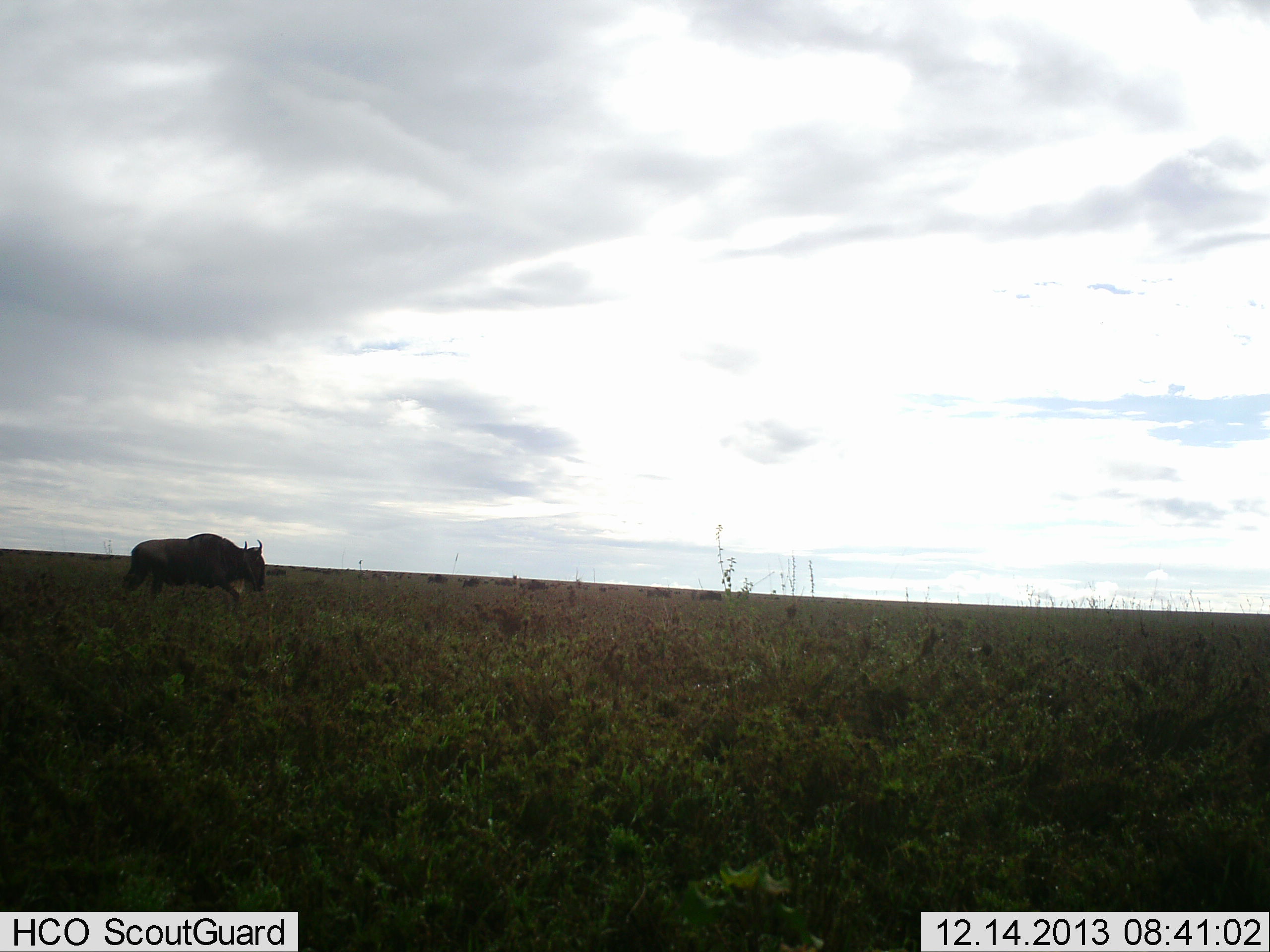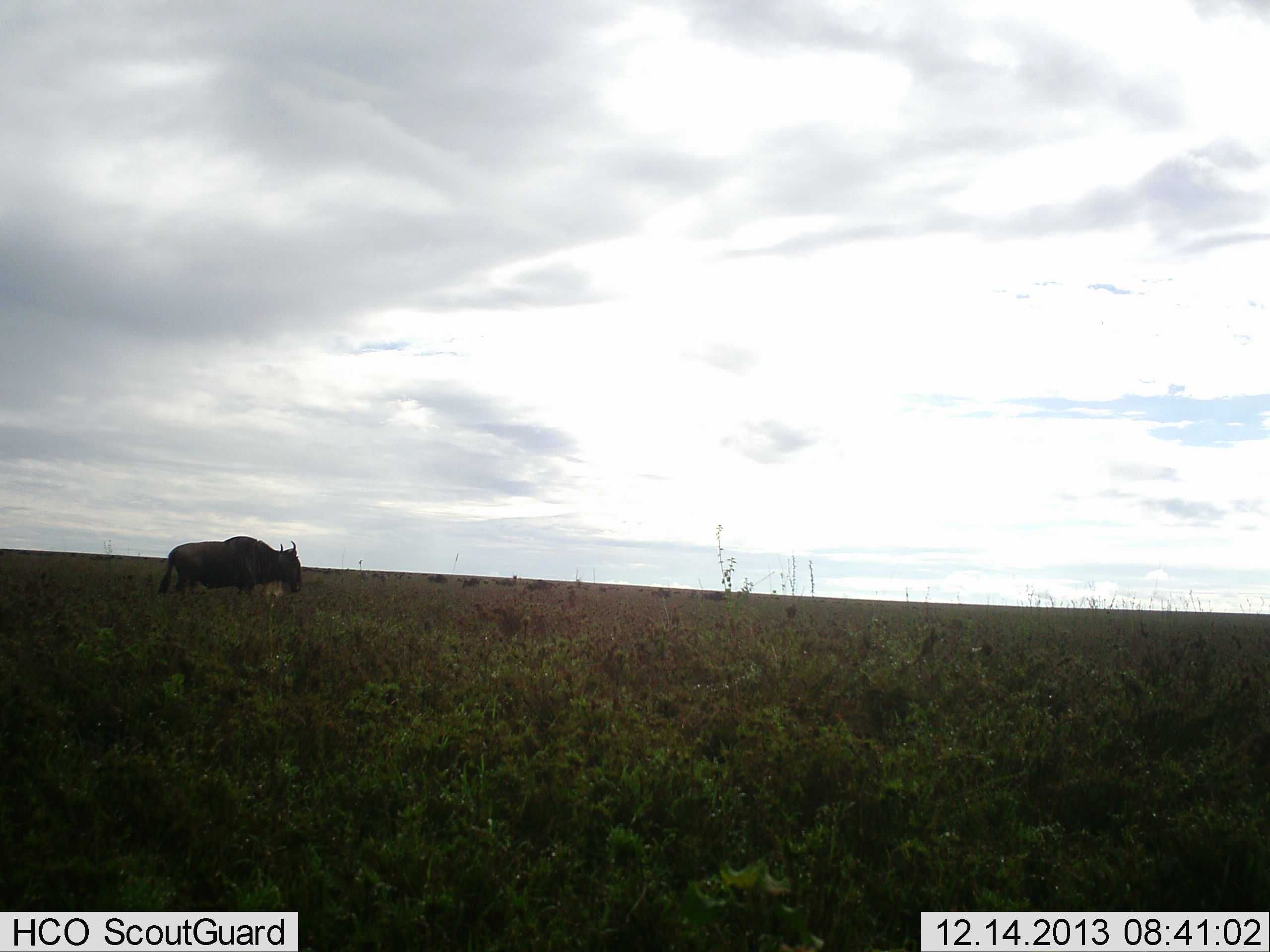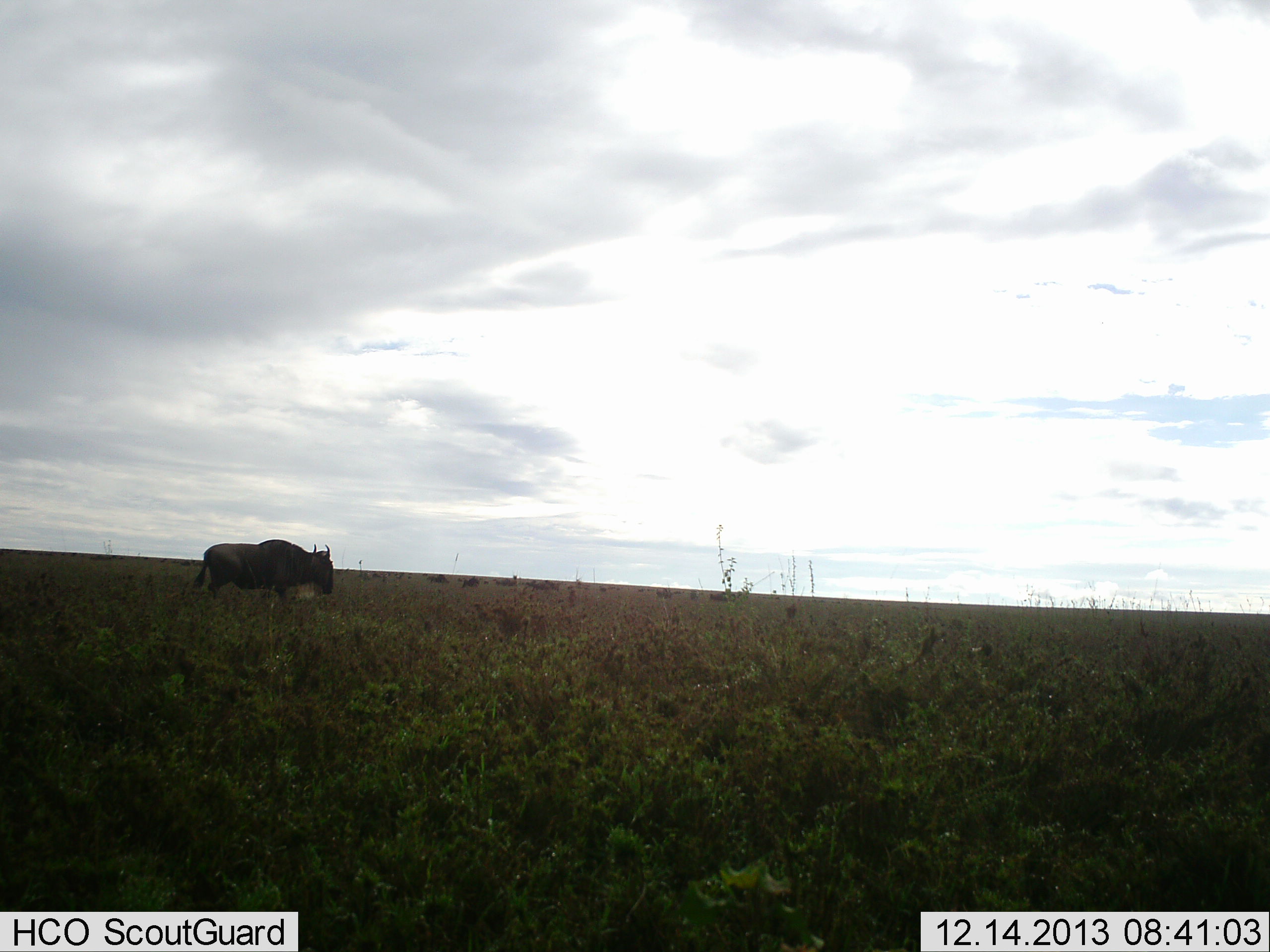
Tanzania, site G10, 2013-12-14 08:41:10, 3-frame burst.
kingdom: Animalia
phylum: Chordata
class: Mammalia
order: Artiodactyla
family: Bovidae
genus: Connochaetes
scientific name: Connochaetes taurinus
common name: blue wildebeest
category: wildebeest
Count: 1.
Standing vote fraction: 10%.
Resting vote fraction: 0%.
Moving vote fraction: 90%.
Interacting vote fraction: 0%.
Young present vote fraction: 0%.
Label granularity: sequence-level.